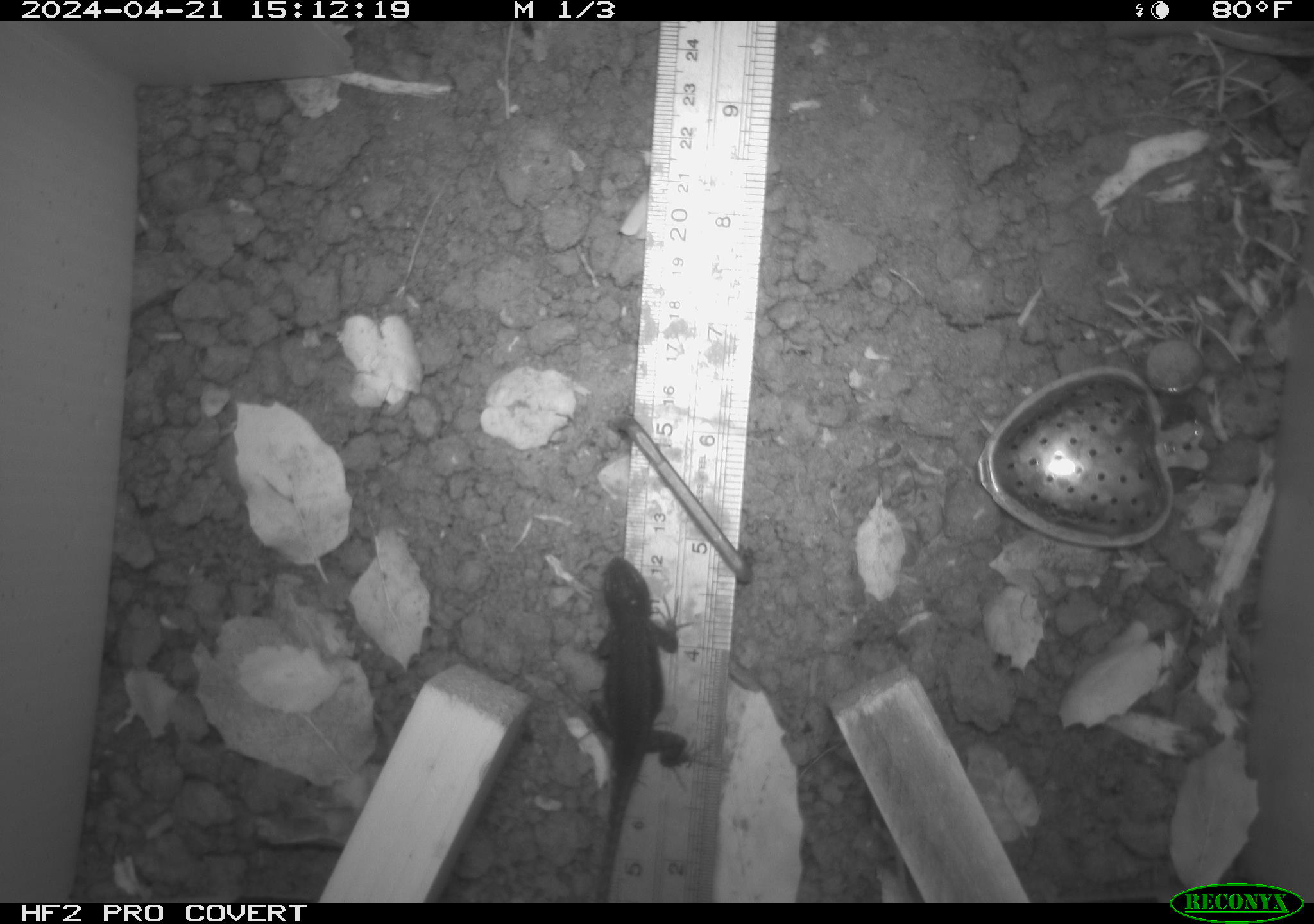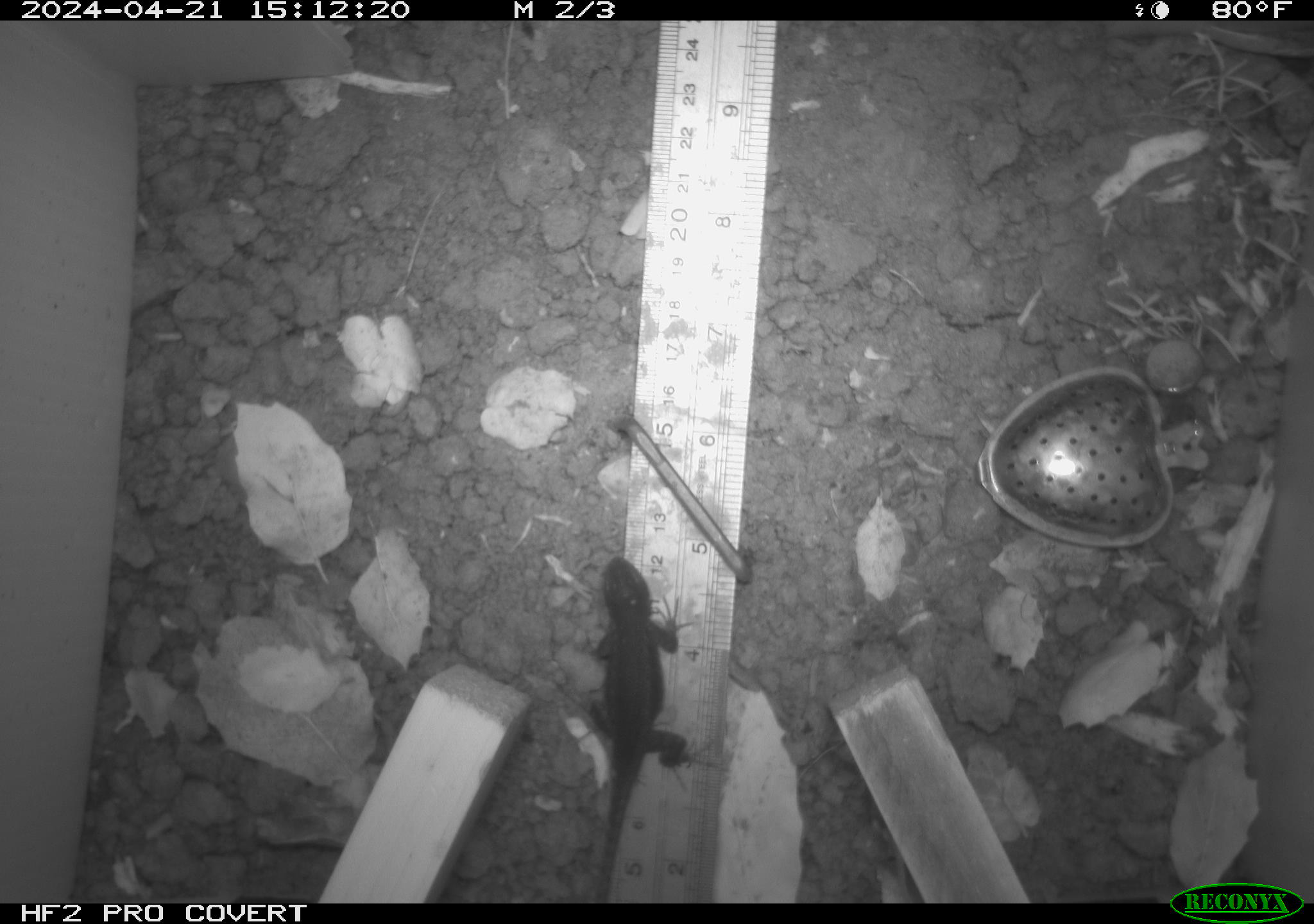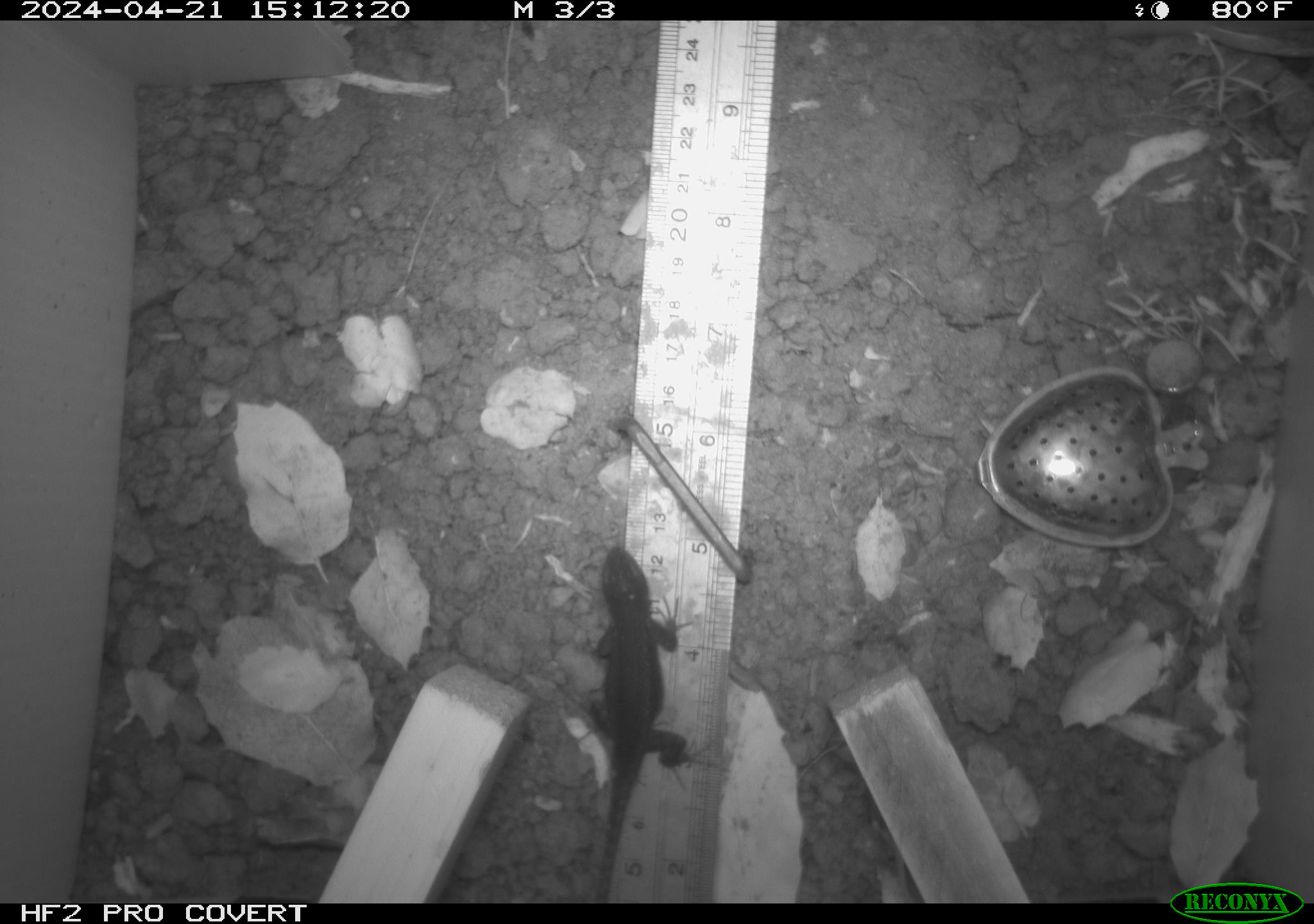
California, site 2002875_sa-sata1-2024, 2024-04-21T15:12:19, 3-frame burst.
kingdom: Animalia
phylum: Chordata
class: Reptilia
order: Squamata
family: Phrynosomatidae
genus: Sceloporus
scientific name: Sceloporus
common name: spiny lizards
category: sceloporus species